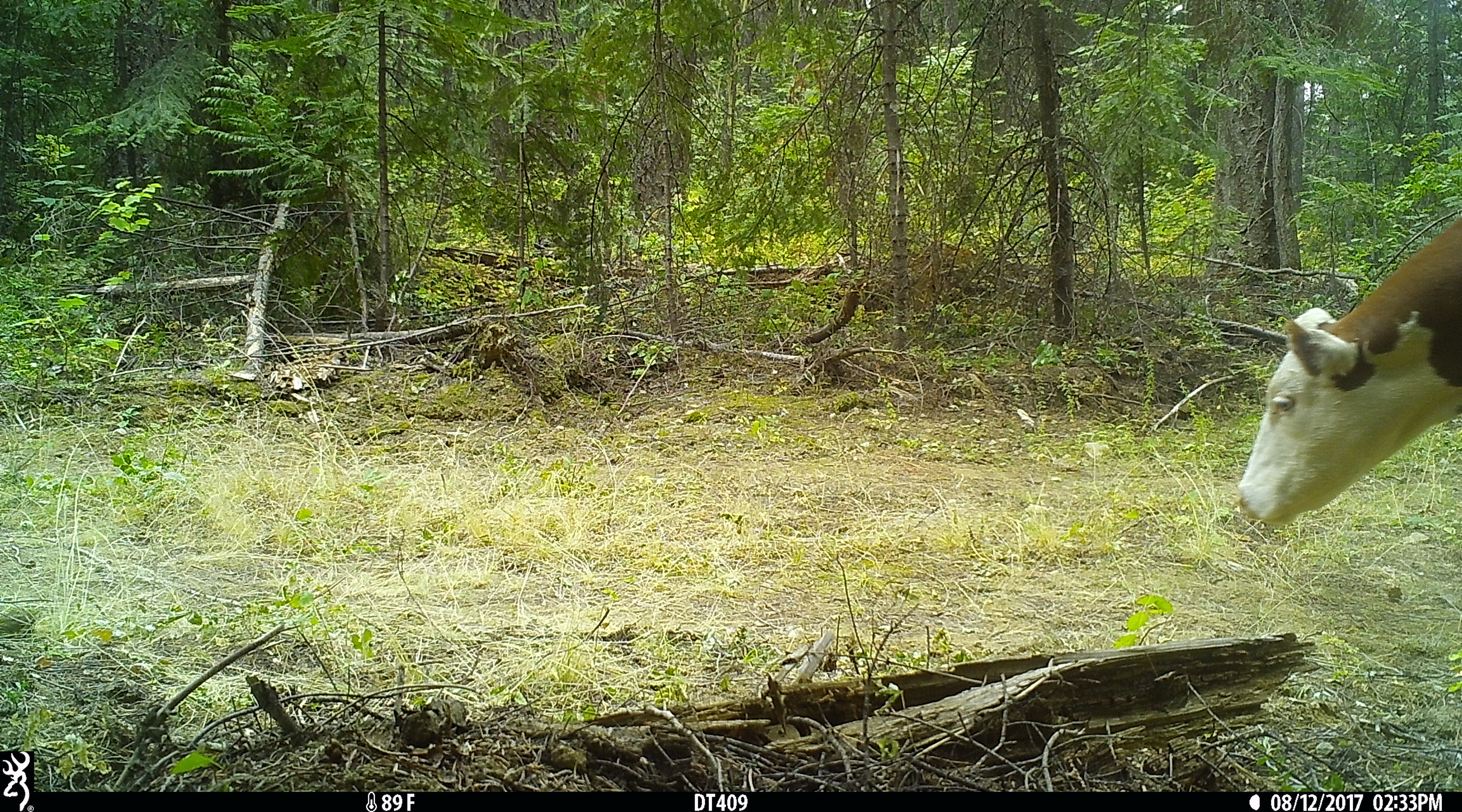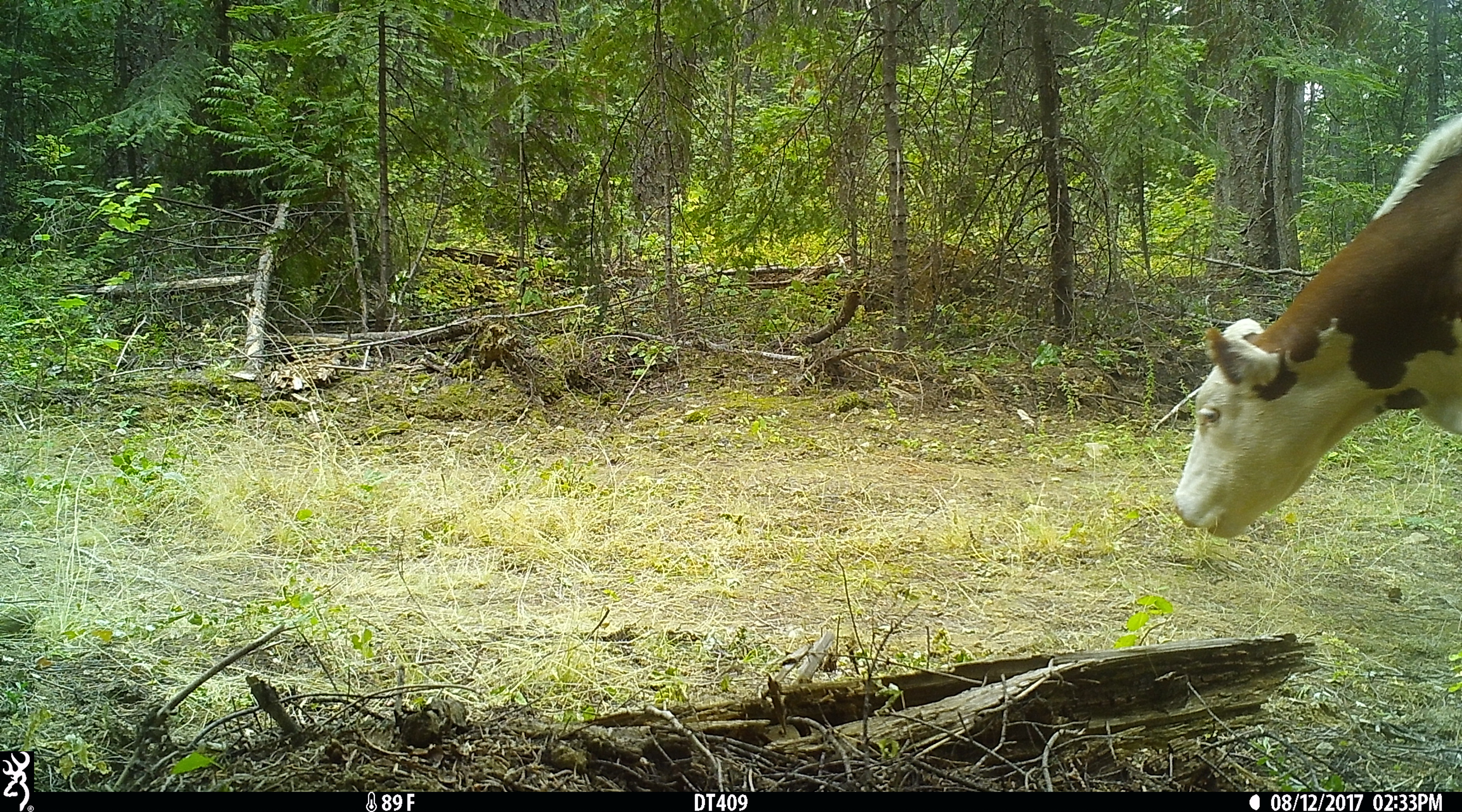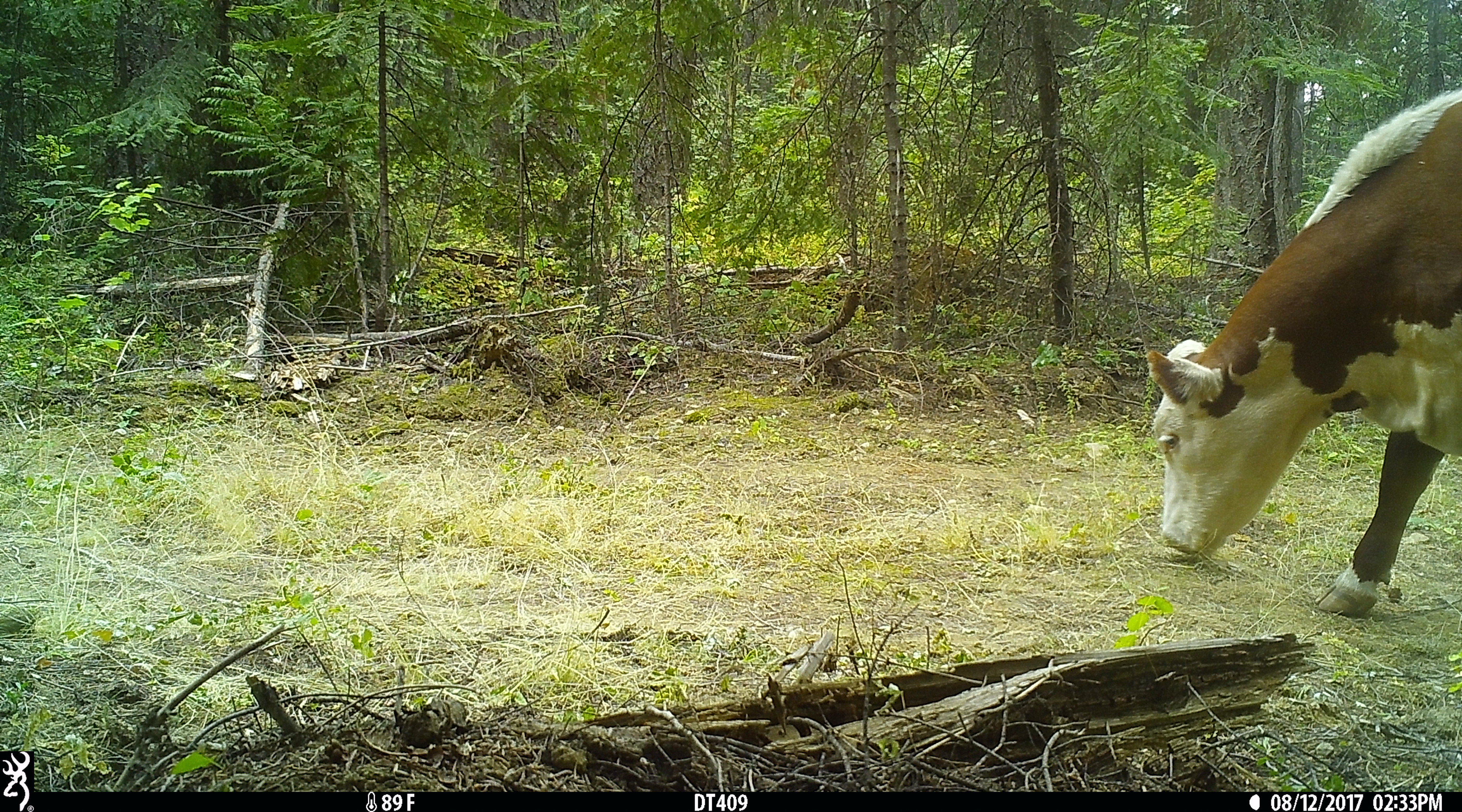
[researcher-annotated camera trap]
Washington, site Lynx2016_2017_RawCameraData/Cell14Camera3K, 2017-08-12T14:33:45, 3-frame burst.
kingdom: Animalia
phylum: Chordata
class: Mammalia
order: Artiodactyla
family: Bovidae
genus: Bos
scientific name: Bos taurus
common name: domestic cattle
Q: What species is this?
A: Domestic cattle (Bos taurus).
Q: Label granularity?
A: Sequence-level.